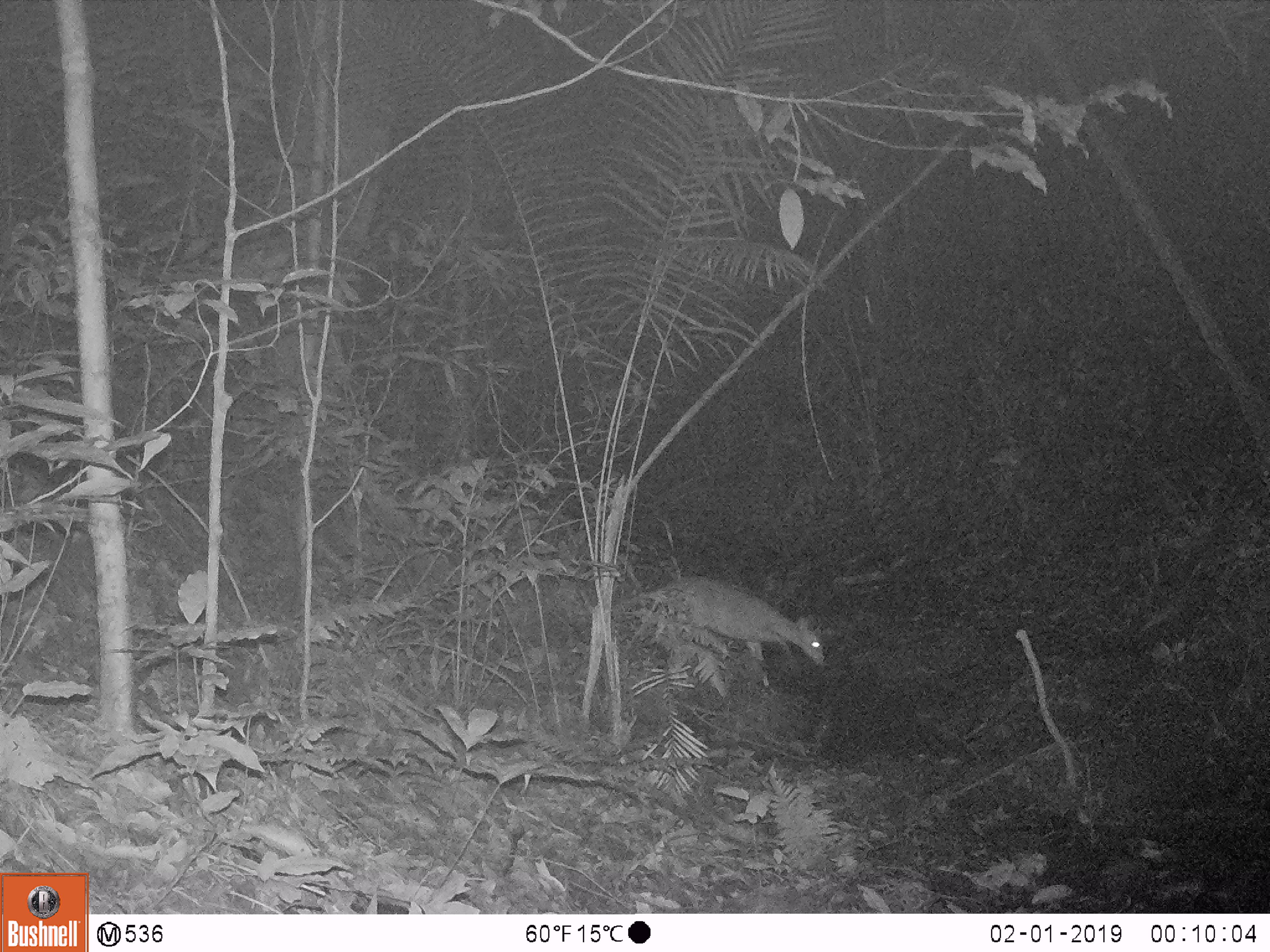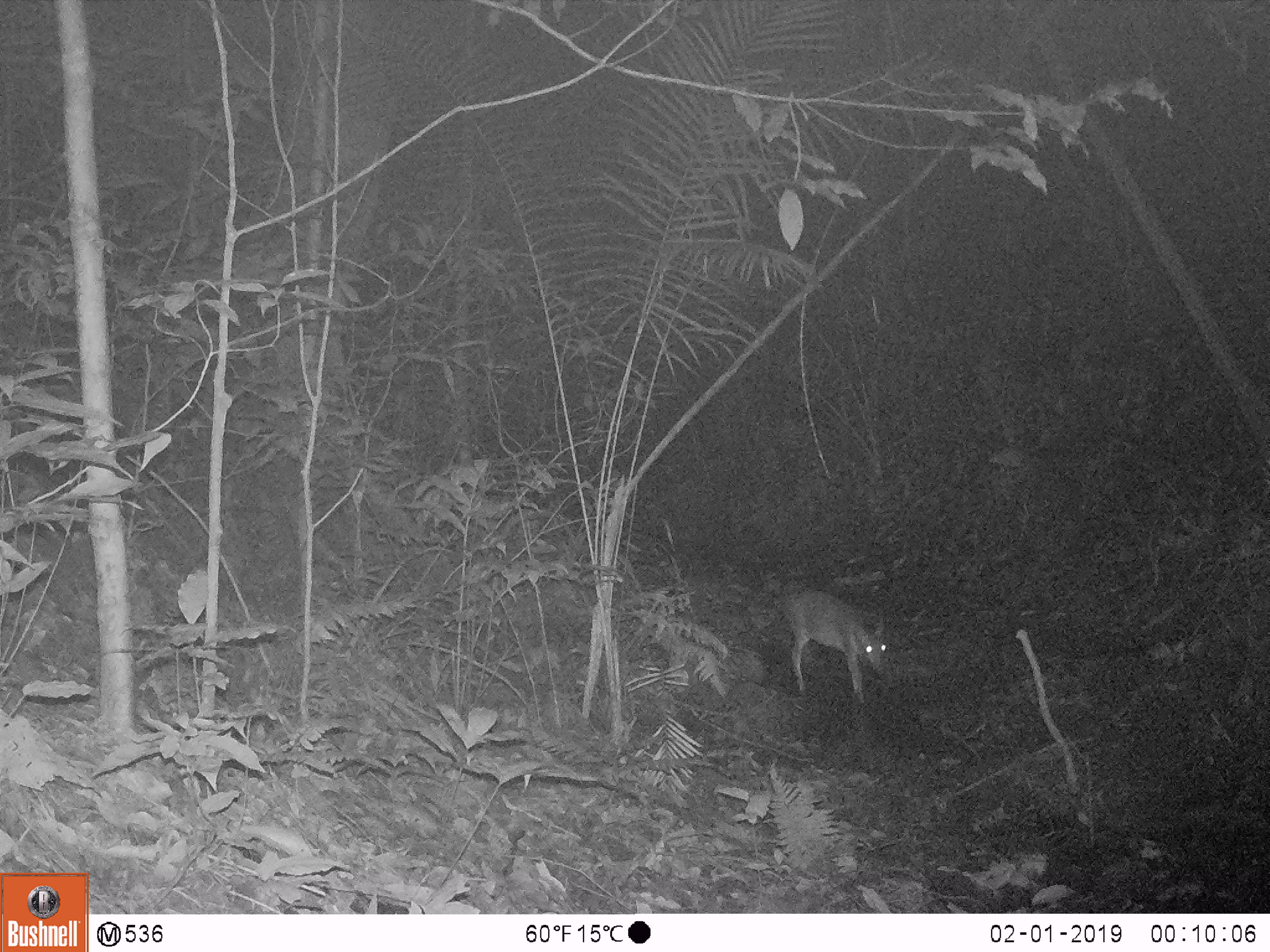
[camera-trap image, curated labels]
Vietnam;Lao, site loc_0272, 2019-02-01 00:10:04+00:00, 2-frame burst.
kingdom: Animalia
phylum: Chordata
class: Mammalia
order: Artiodactyla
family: Cervidae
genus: Muntiacus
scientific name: Muntiacus vuquangensis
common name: large-antlered muntjac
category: large antlered muntjac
Large antlered muntjac (large-antlered muntjac) (Muntiacus vuquangensis). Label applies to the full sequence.